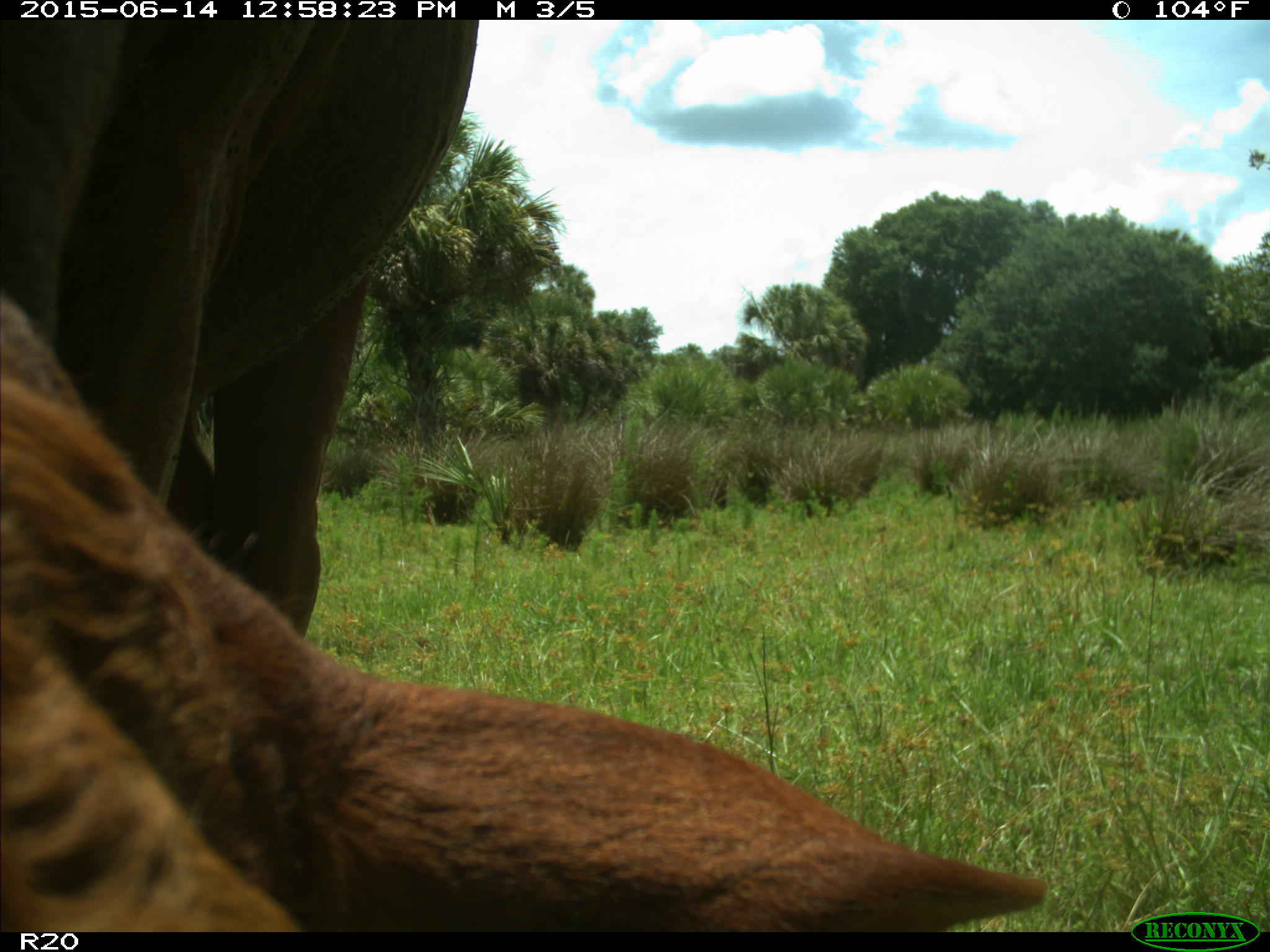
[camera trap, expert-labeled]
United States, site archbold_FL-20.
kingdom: Animalia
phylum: Chordata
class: Mammalia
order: Artiodactyla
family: Bovidae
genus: Bos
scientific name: Bos taurus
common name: domestic cow